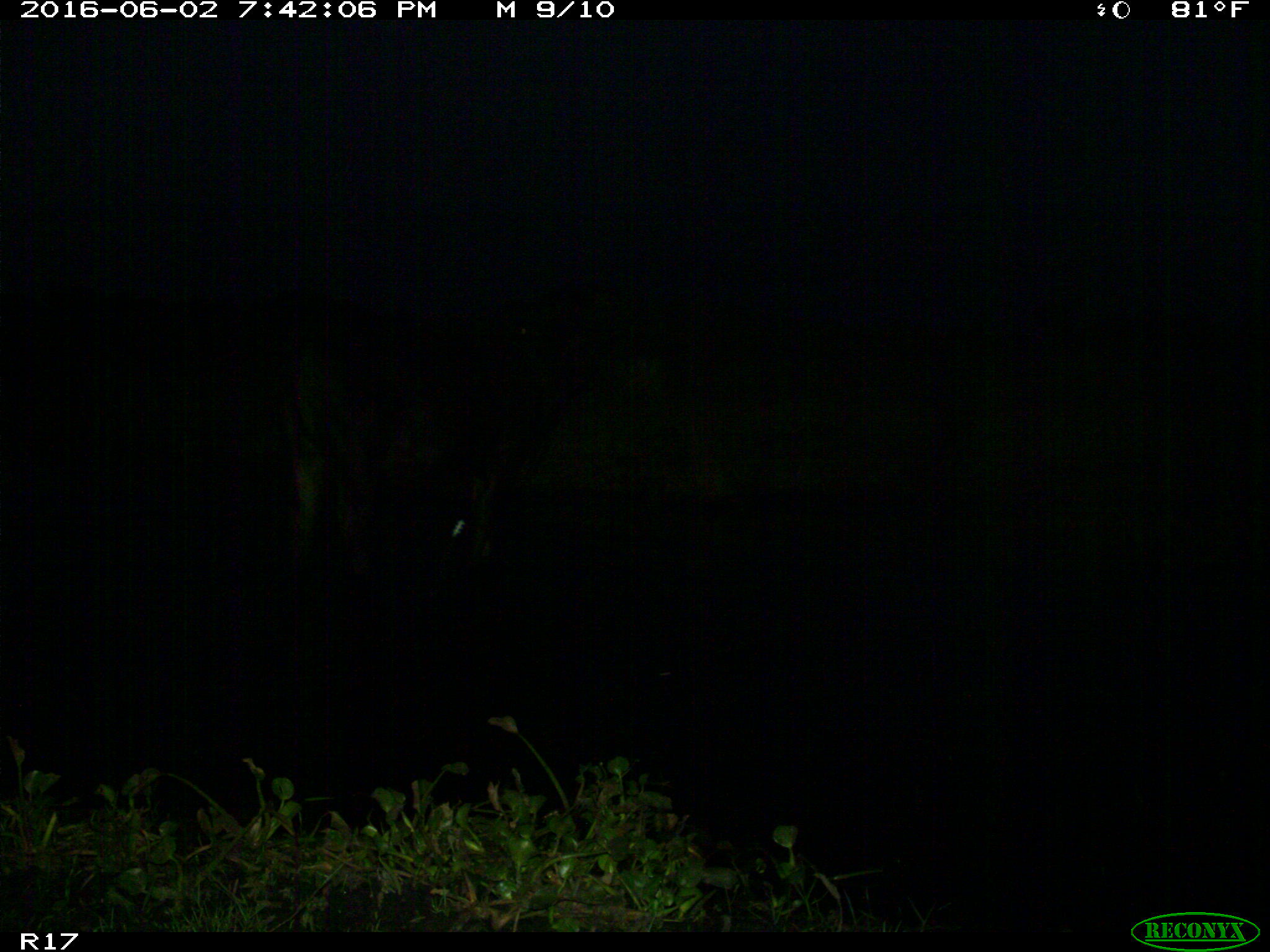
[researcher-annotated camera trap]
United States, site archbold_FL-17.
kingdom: Animalia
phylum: Chordata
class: Mammalia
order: Artiodactyla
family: Bovidae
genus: Bos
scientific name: Bos taurus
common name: domestic cow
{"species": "Bos taurus (domestic cow)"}